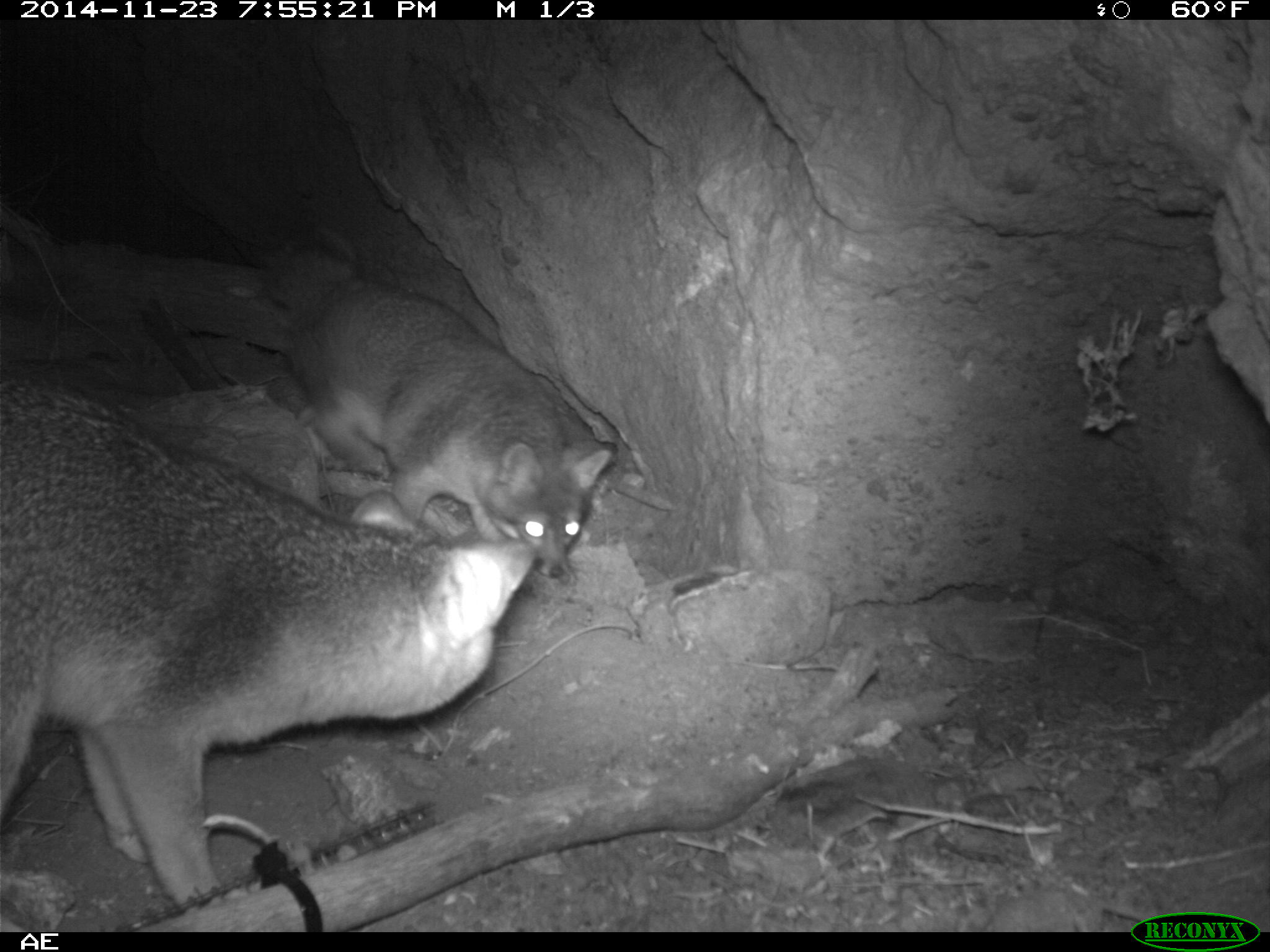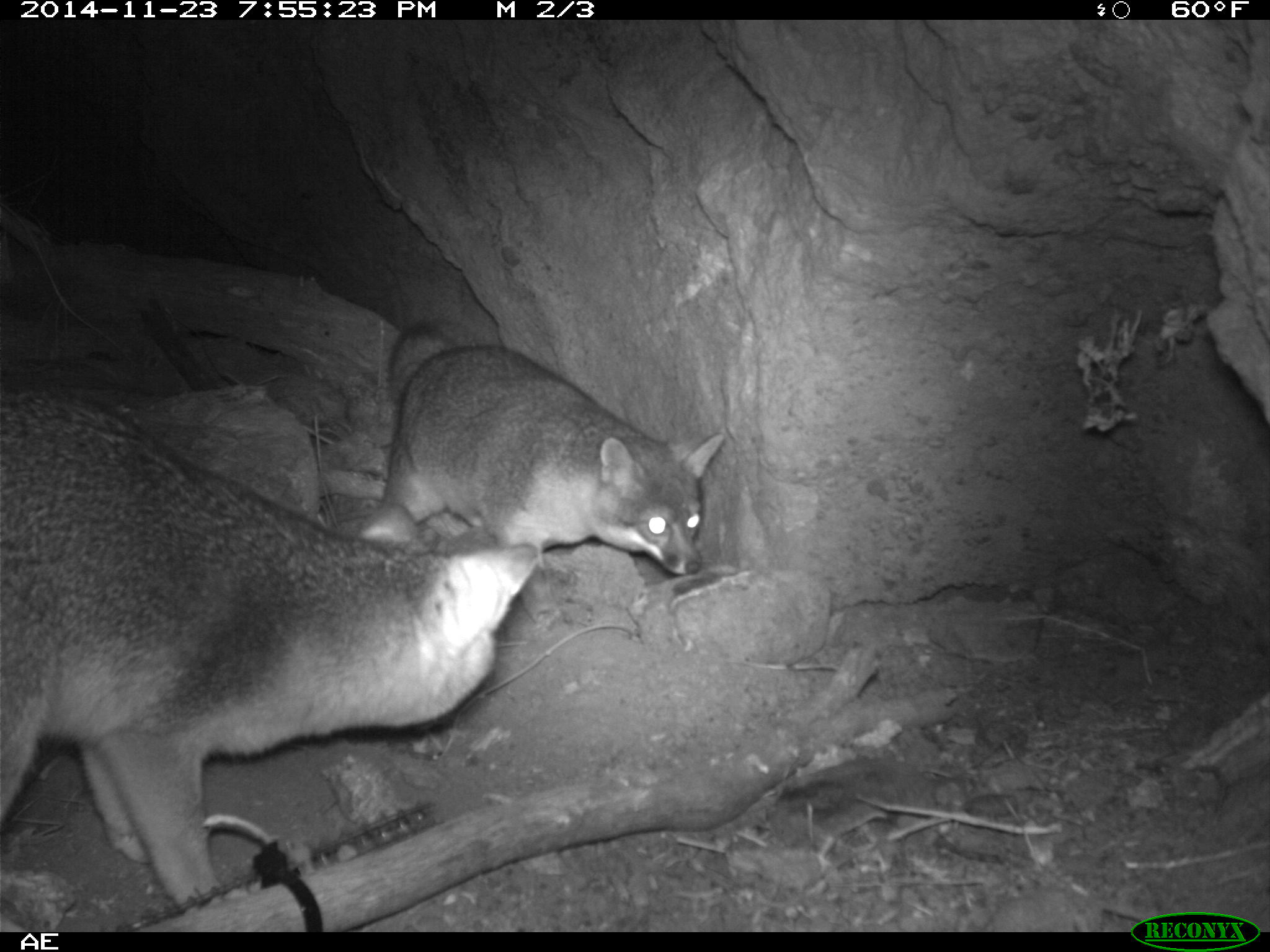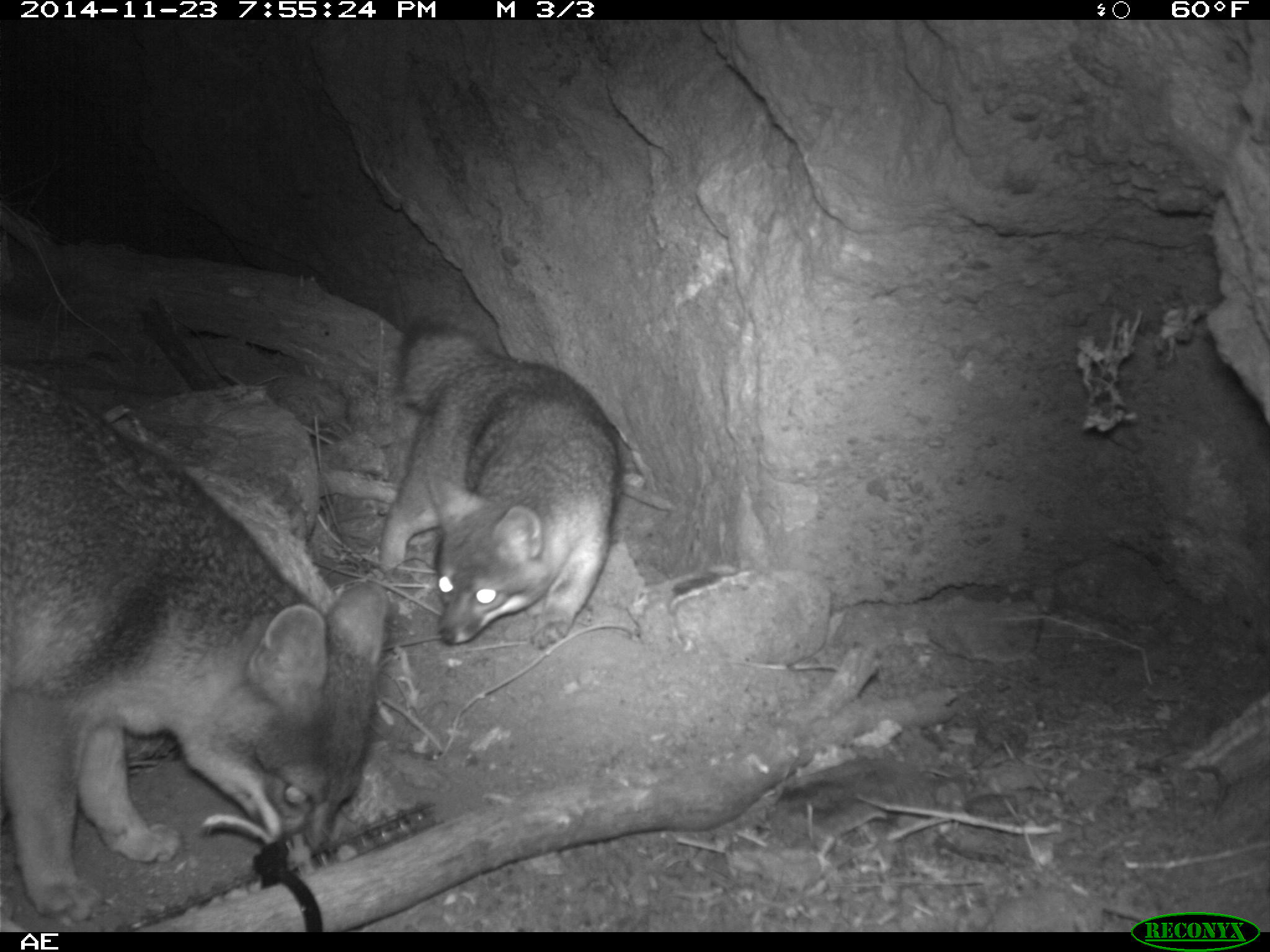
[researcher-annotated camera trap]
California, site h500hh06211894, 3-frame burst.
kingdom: Animalia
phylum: Chordata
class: Mammalia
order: Carnivora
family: Canidae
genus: Urocyon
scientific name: Urocyon littoralis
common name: island fox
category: fox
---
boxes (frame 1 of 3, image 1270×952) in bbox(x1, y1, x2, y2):
fox: bbox(0, 381, 535, 909); bbox(261, 220, 613, 576)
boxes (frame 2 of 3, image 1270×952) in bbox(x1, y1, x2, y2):
fox: bbox(0, 384, 540, 909); bbox(381, 317, 726, 575)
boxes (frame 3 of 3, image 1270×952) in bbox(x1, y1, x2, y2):
fox: bbox(0, 361, 389, 925); bbox(374, 313, 625, 646)